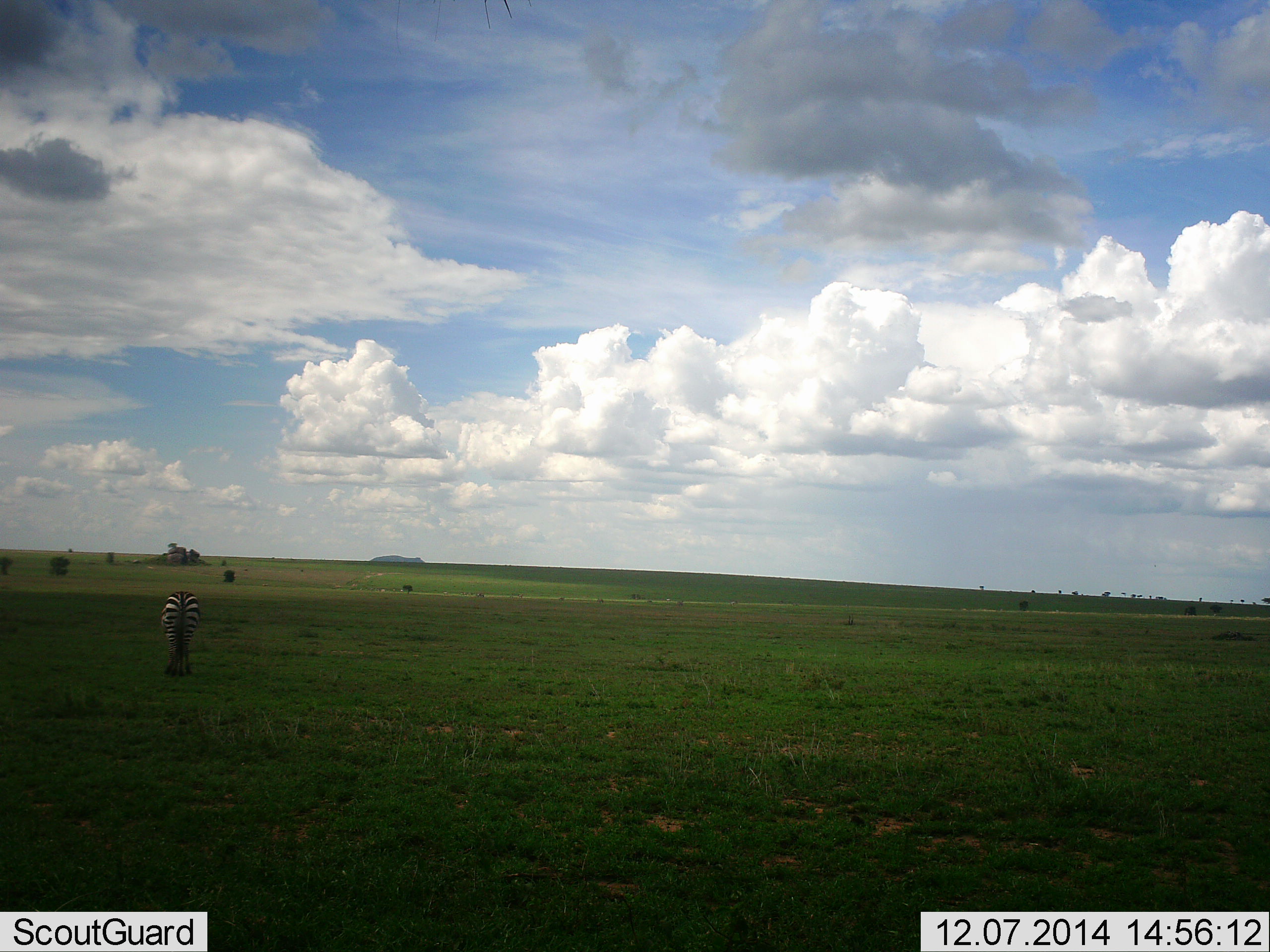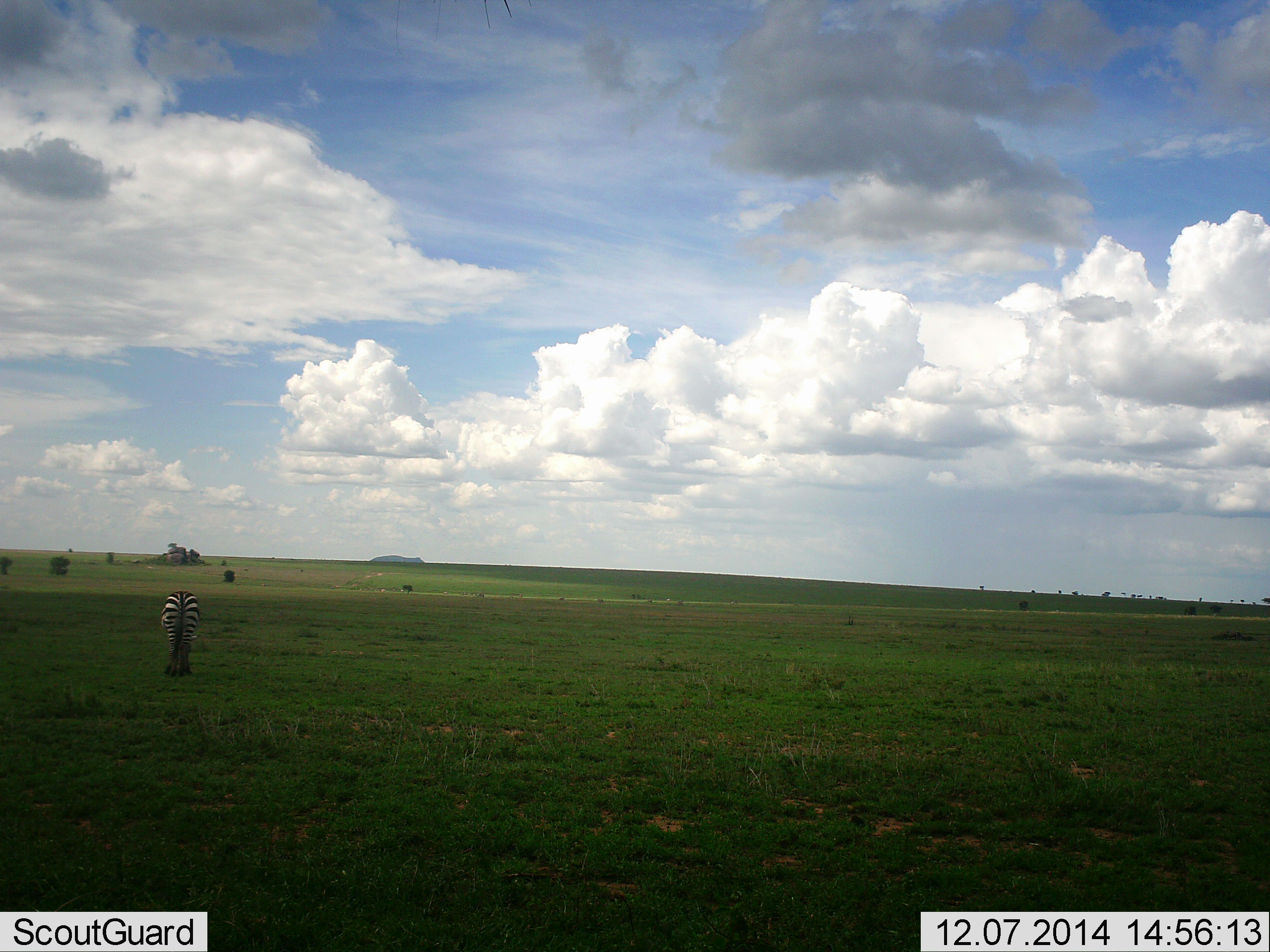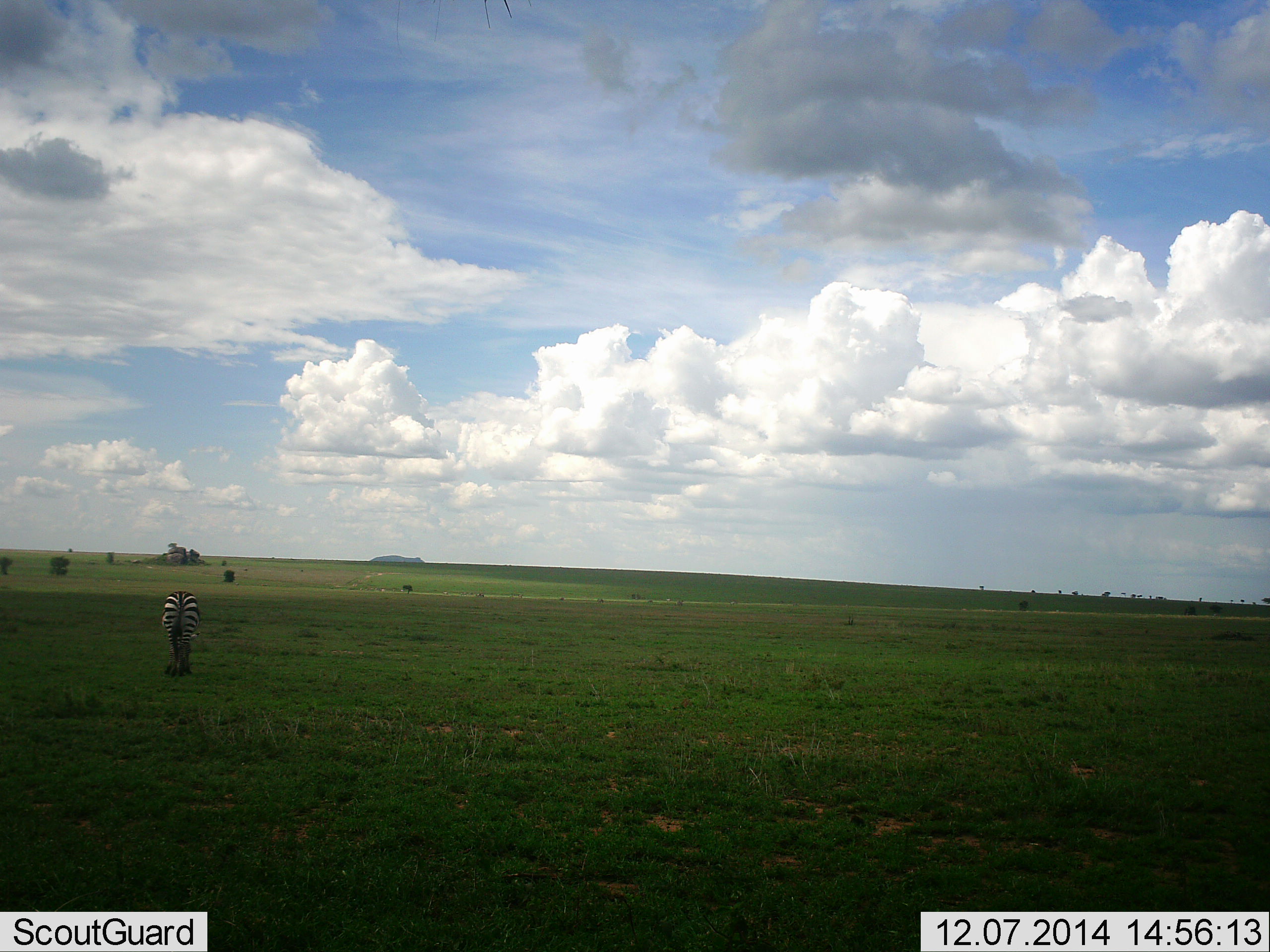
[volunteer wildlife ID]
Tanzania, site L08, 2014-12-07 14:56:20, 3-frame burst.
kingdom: Animalia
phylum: Chordata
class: Mammalia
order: Perissodactyla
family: Equidae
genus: Equus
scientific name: Equus quagga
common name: plains zebra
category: zebra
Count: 1.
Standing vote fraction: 10%.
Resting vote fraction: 0%.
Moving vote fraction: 0%.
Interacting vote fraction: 0%.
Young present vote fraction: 0%.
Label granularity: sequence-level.